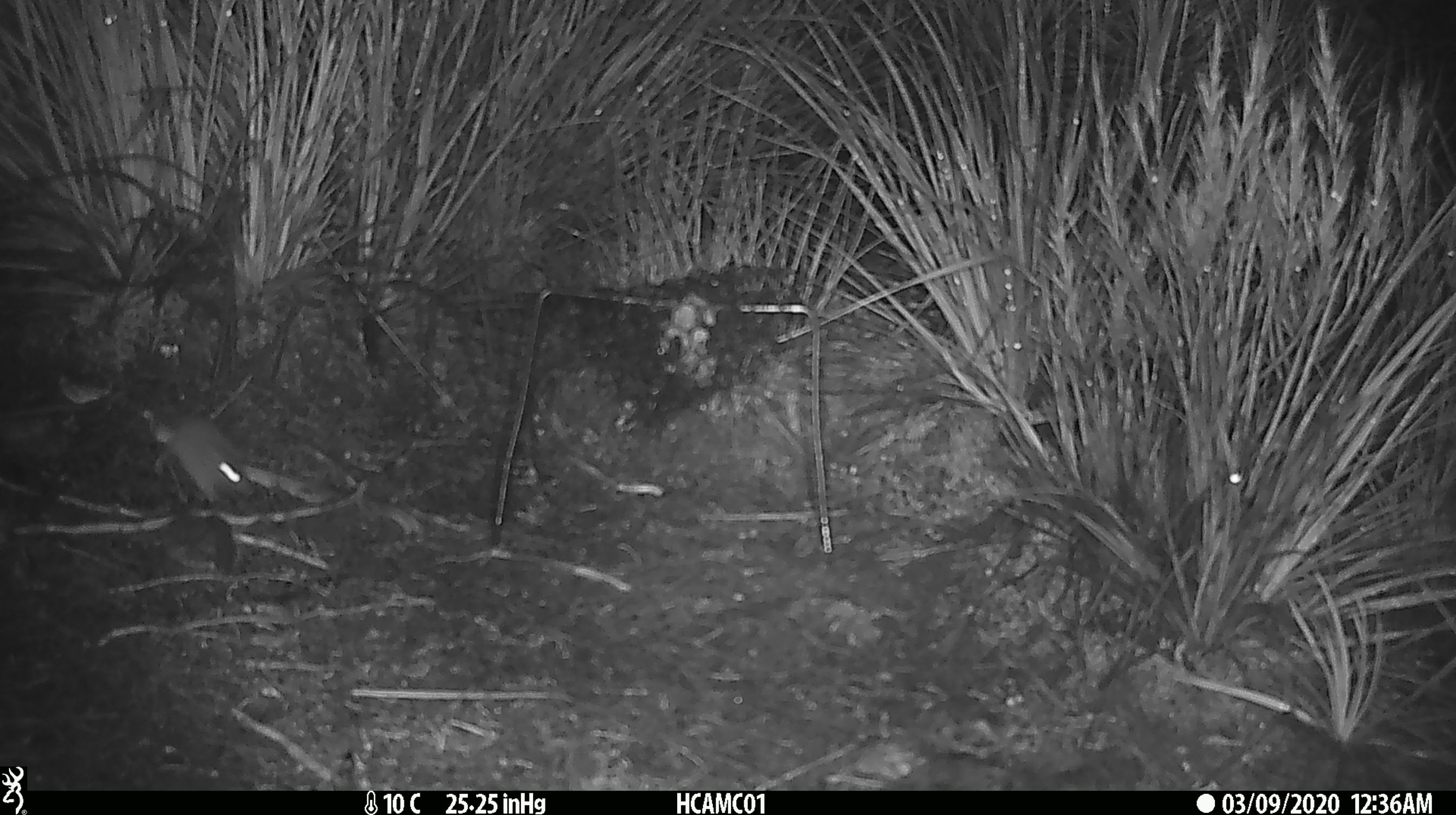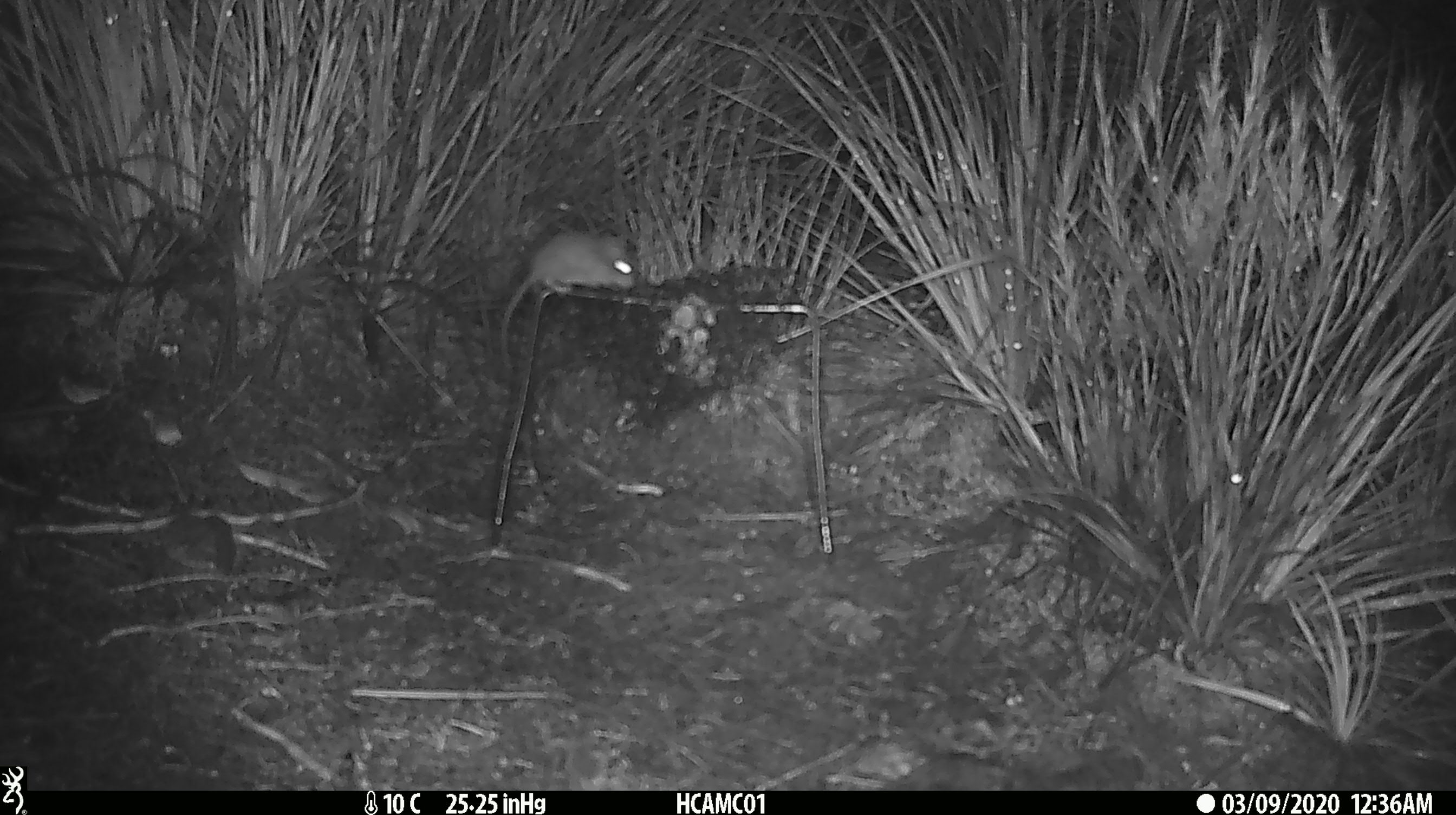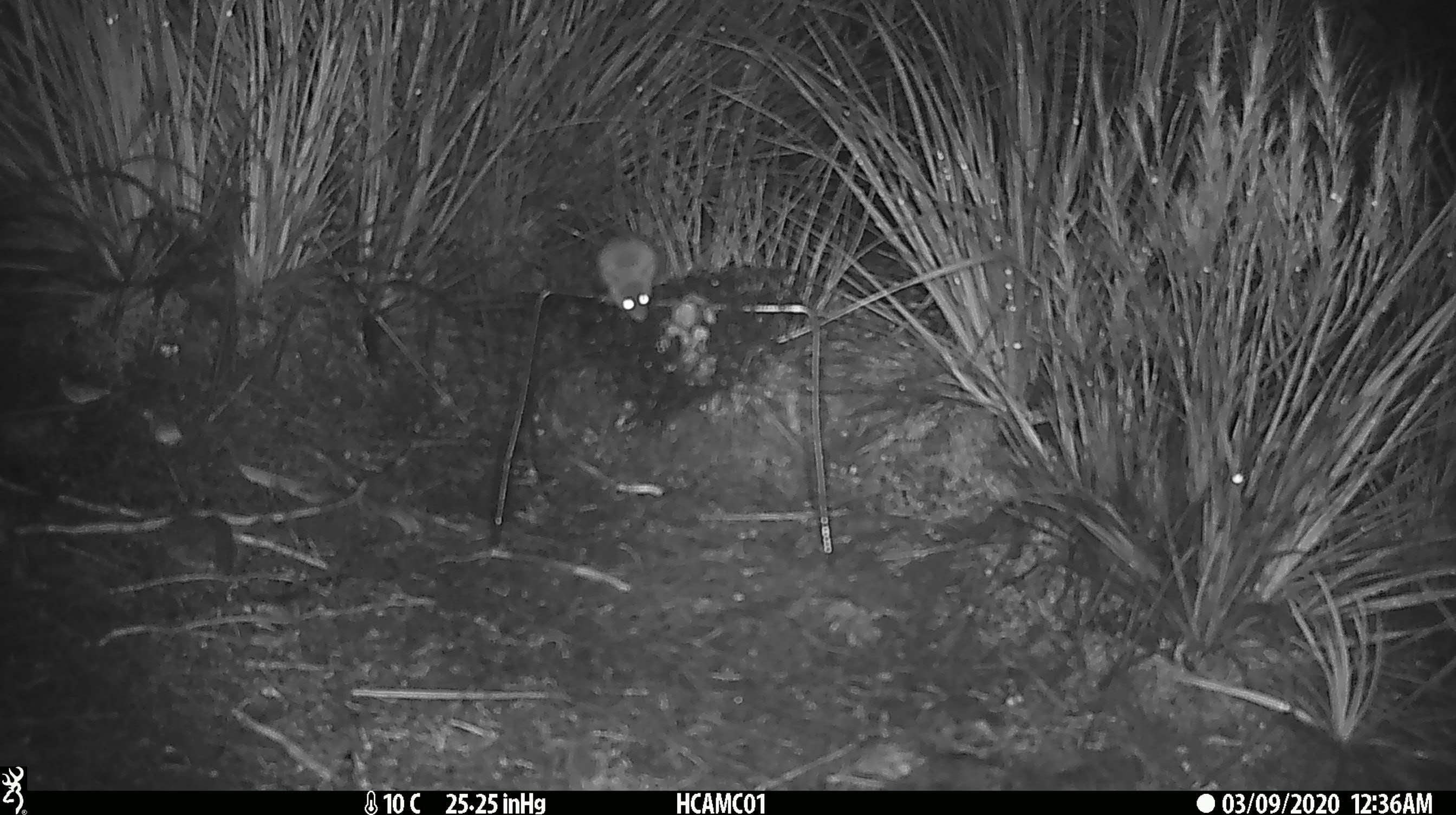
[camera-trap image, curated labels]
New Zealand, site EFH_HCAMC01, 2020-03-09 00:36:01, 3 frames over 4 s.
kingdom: Animalia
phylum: Chordata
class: Mammalia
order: Rodentia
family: Muridae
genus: Mus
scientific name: Mus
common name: mouse